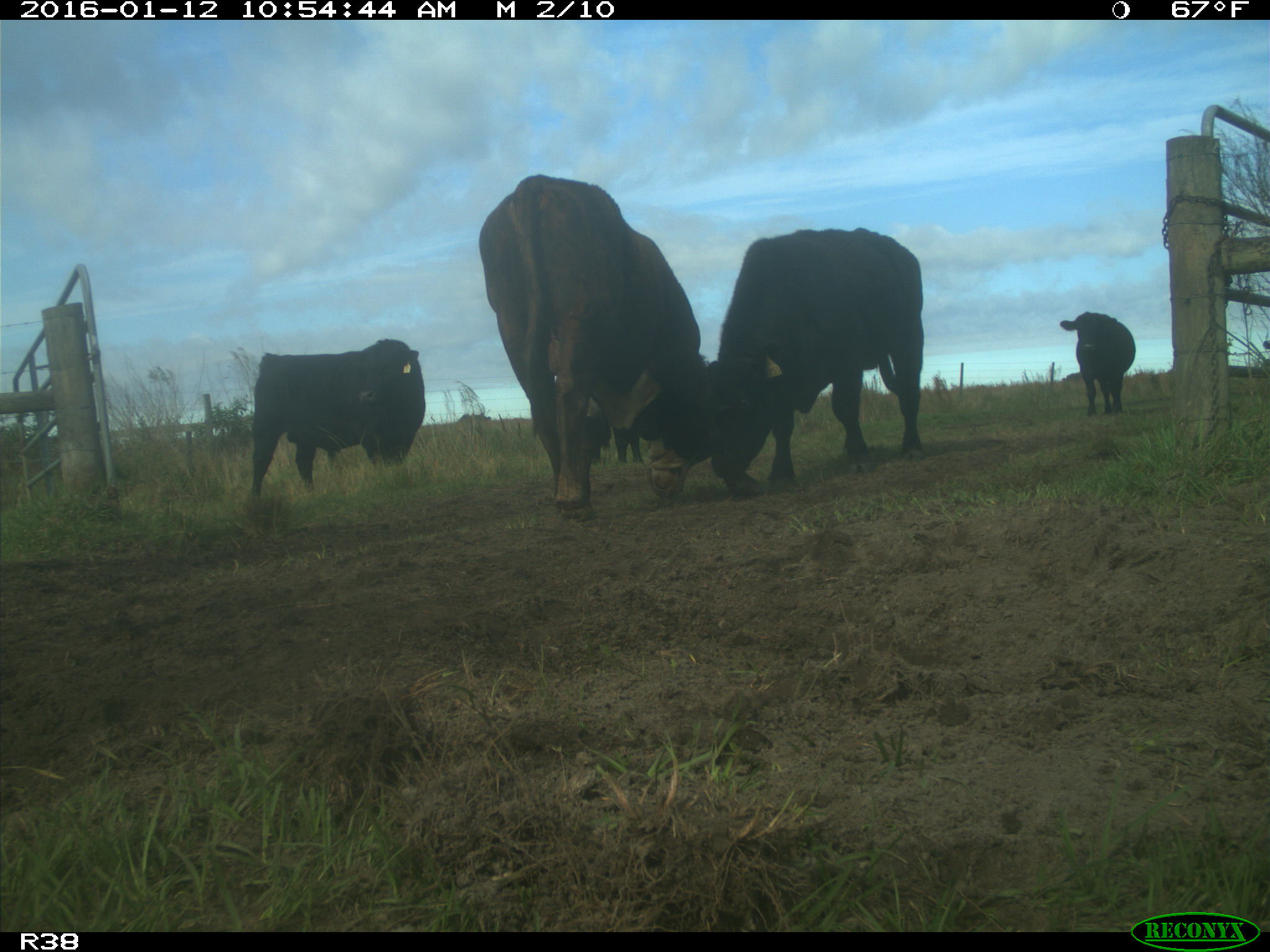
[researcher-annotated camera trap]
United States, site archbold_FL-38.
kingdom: Animalia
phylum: Chordata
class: Mammalia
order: Artiodactyla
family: Bovidae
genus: Bos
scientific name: Bos taurus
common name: domestic cow